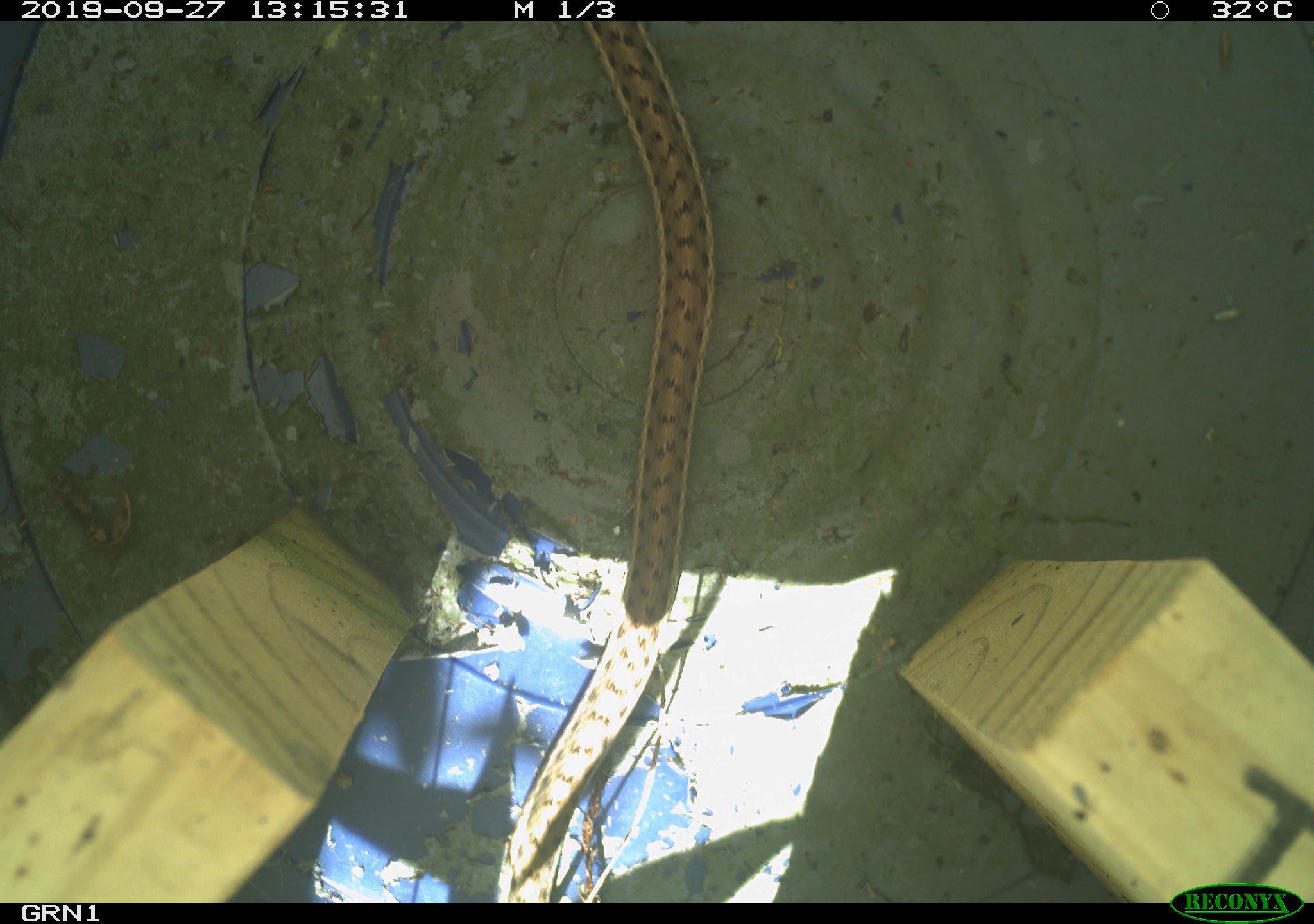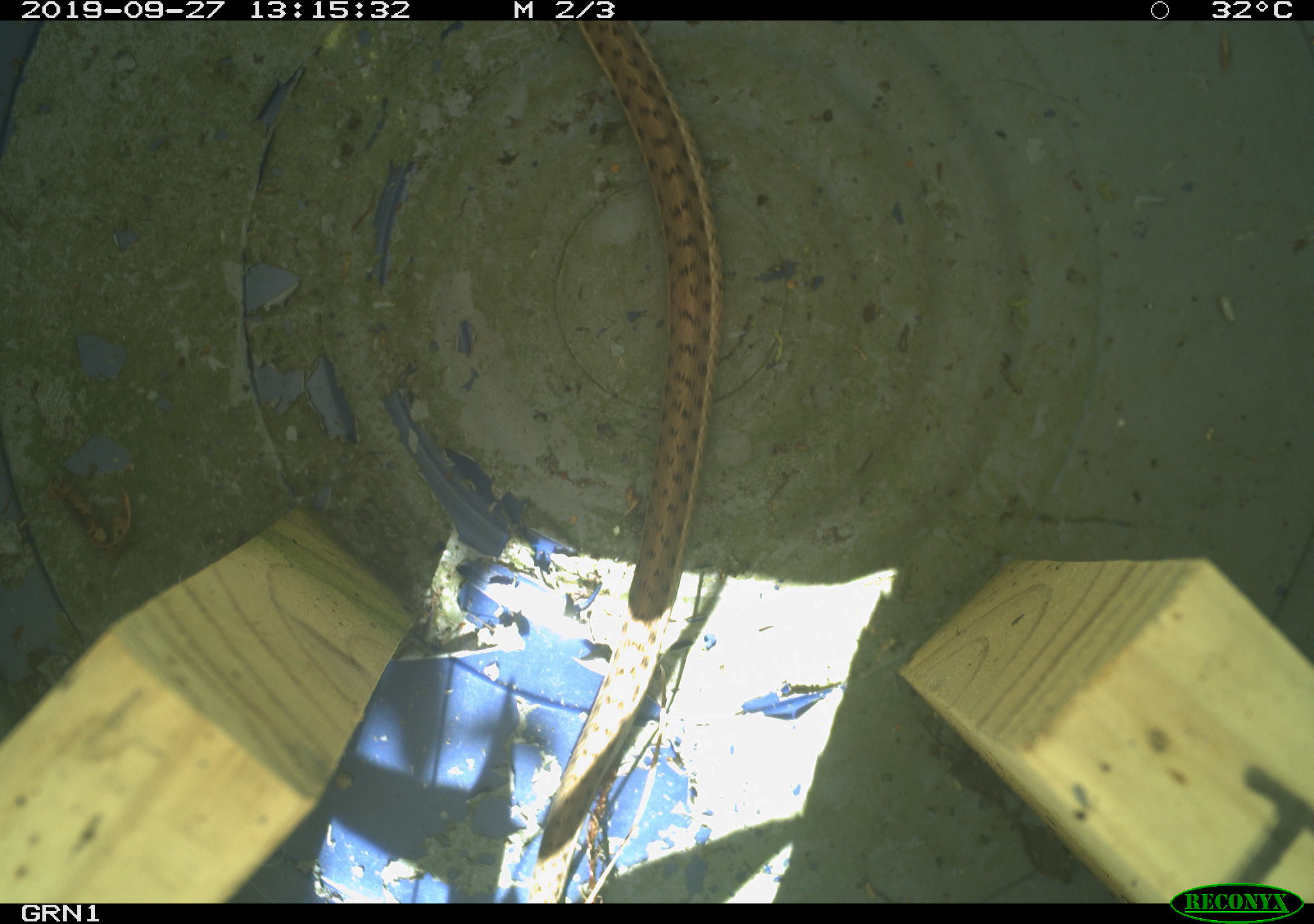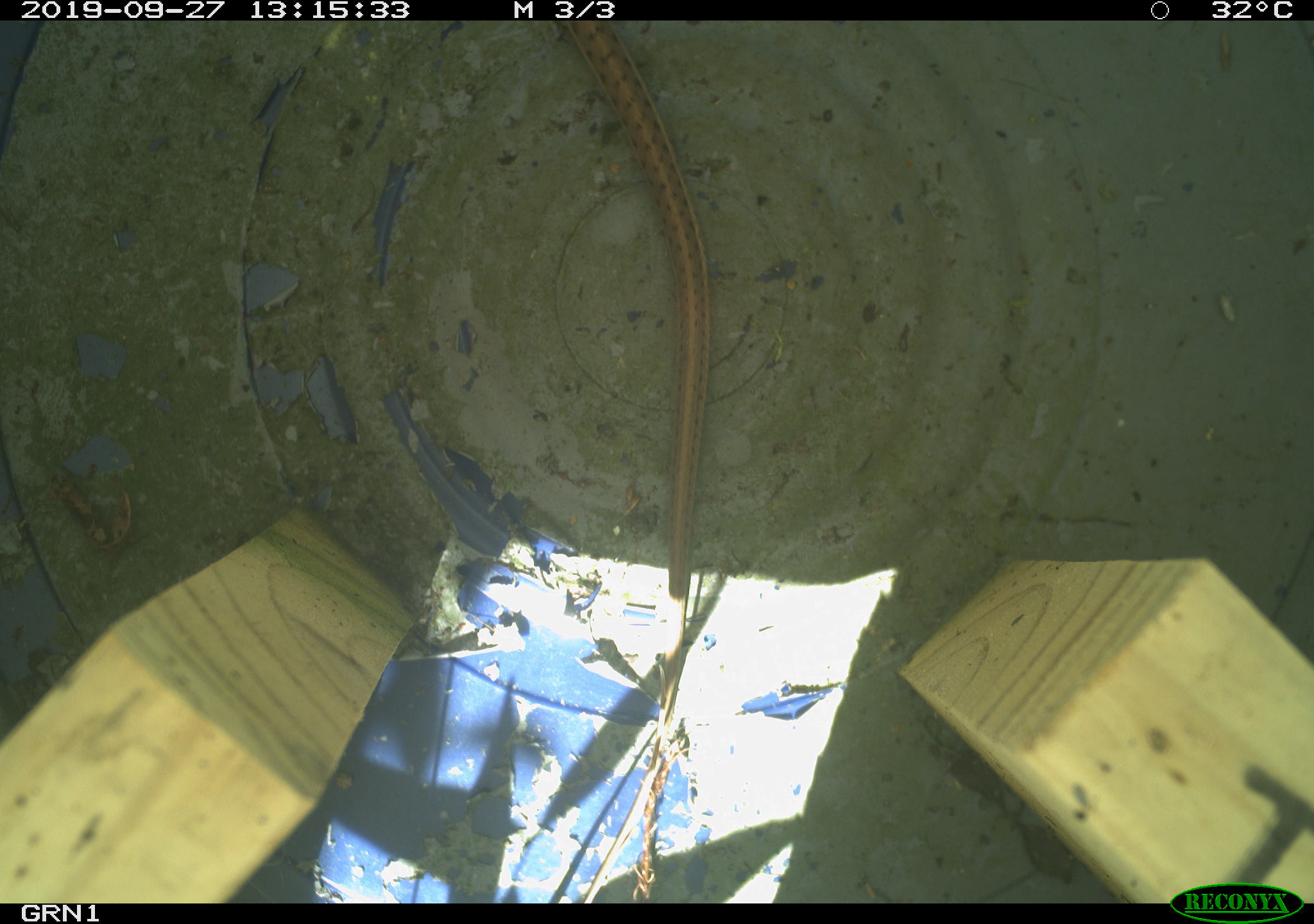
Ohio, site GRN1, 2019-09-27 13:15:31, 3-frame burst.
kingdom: Animalia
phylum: Chordata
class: Reptilia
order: Squamata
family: Colubridae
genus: Thamnophis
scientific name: Thamnophis sirtalis sirtalis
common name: eastern gartersnake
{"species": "eastern gartersnake (Thamnophis sirtalis sirtalis)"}